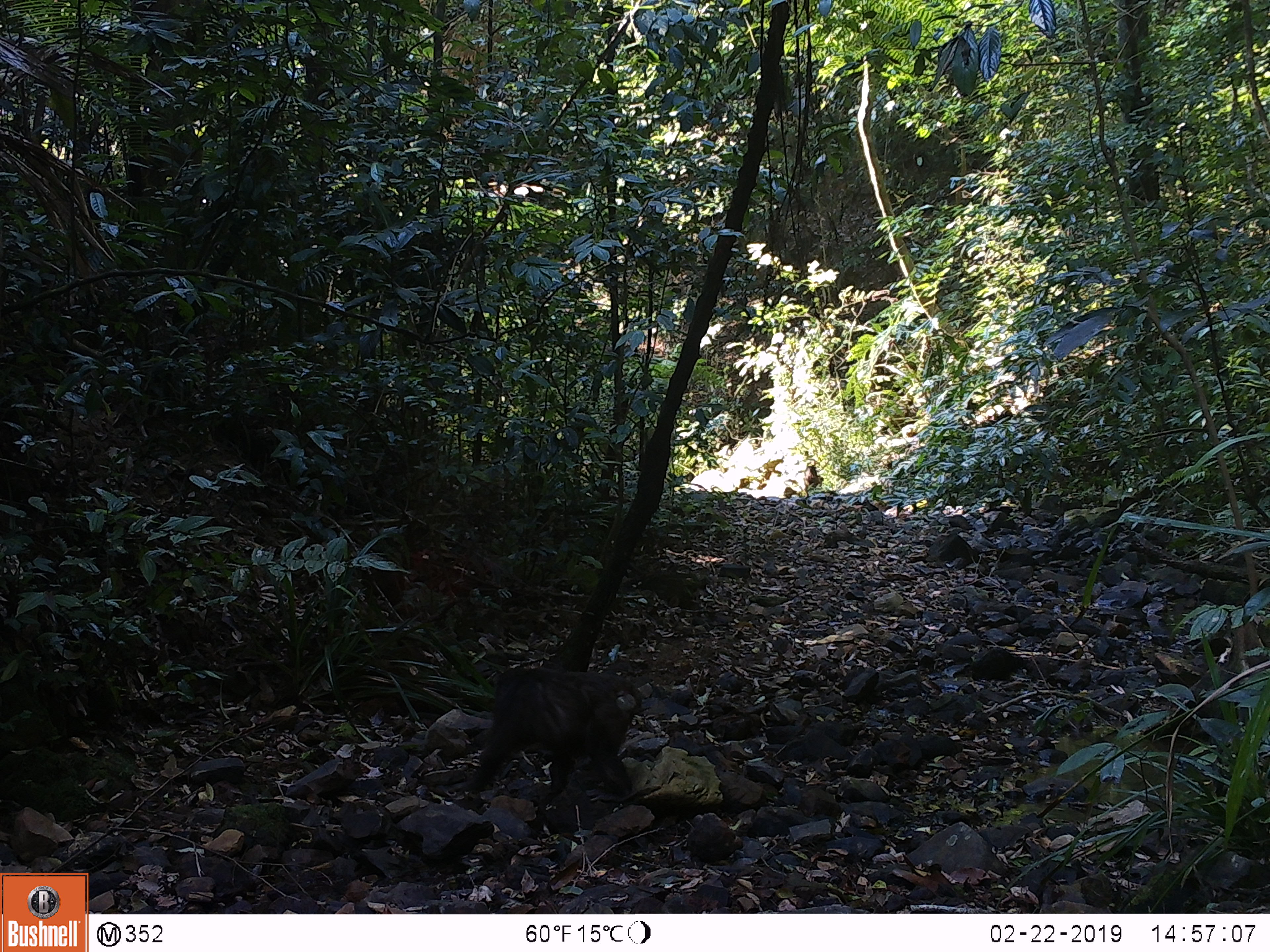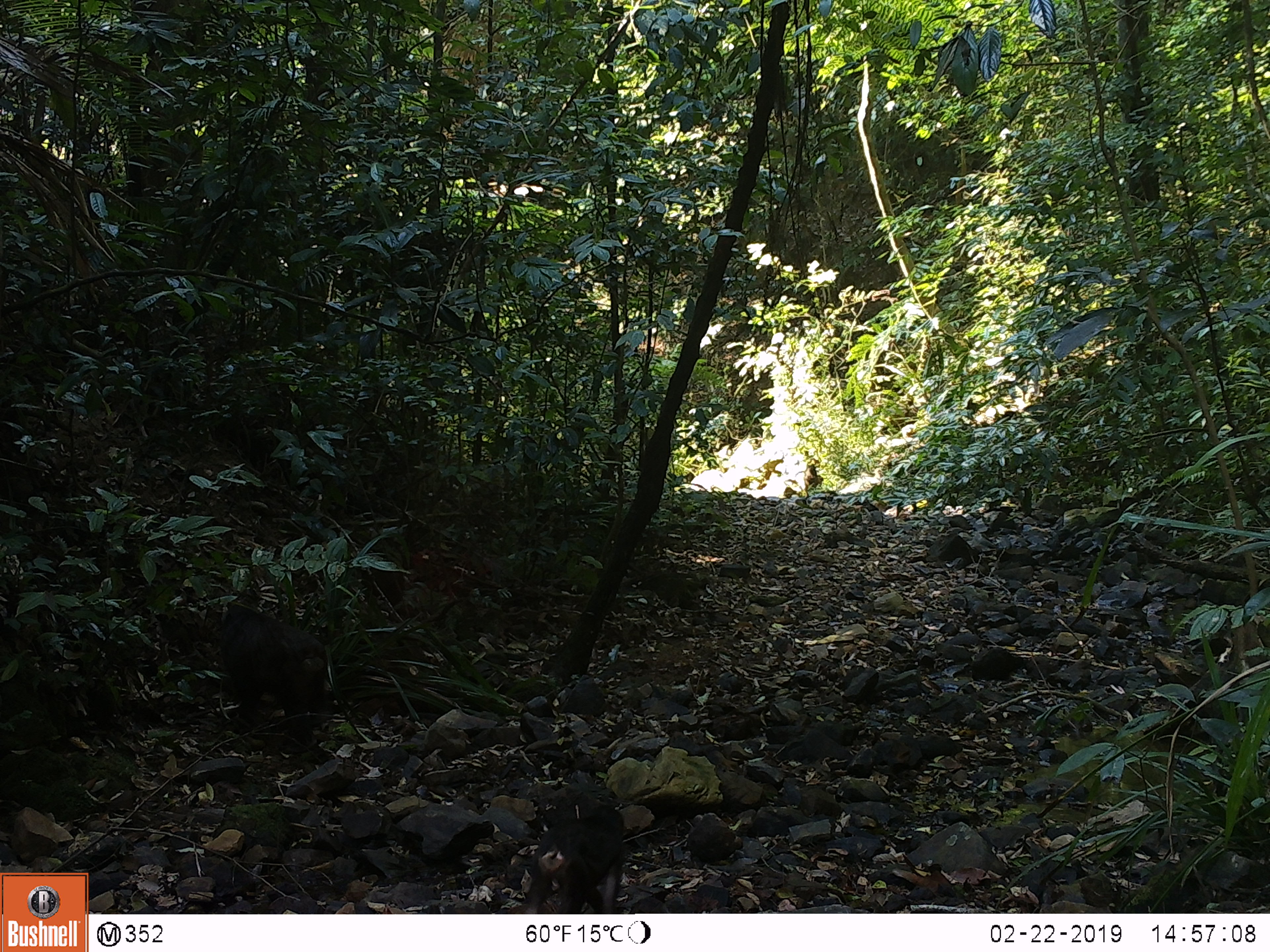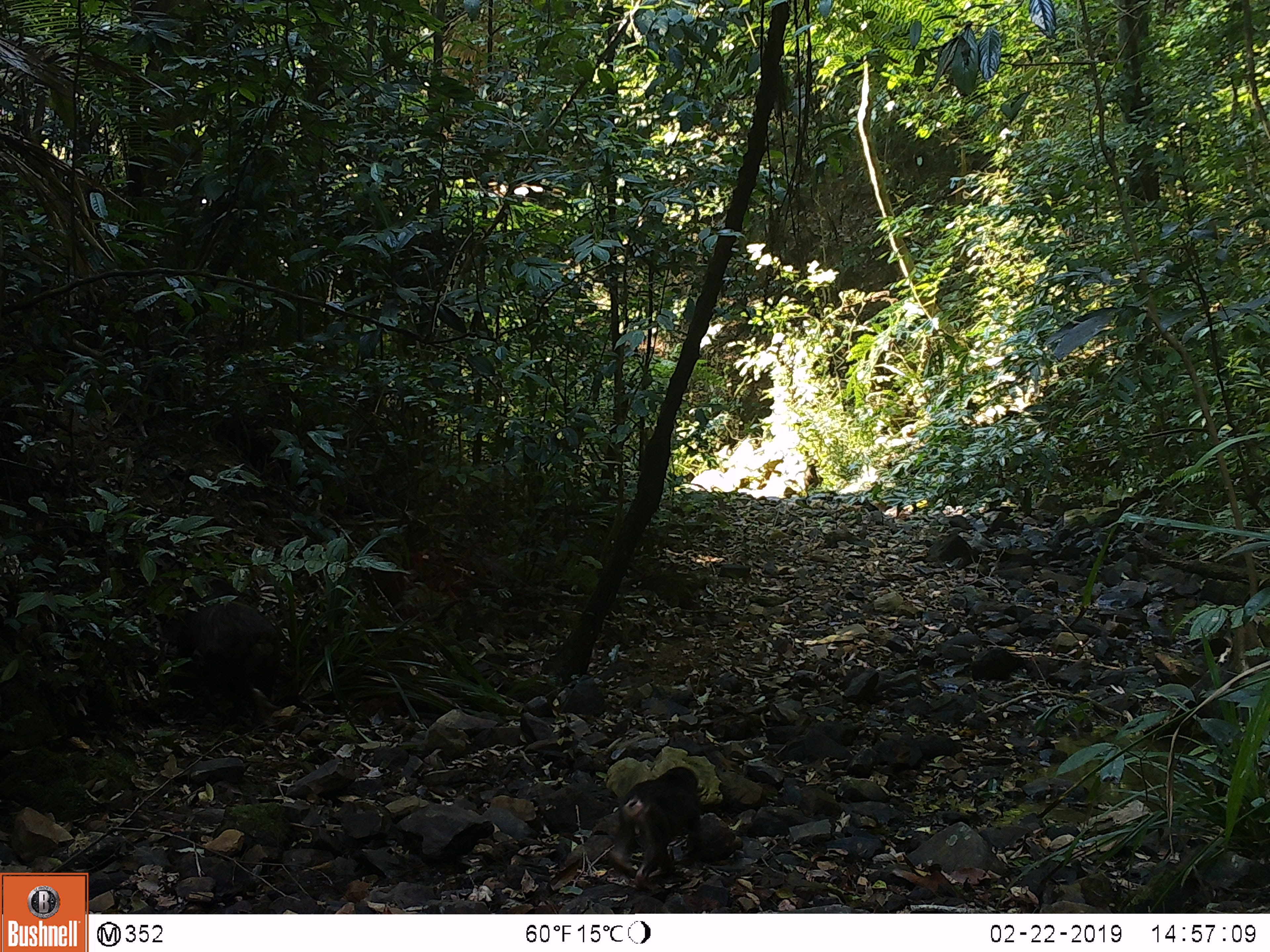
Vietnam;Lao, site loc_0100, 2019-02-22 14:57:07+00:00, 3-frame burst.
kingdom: Animalia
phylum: Chordata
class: Mammalia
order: Primates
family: Cercopithecidae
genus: Macaca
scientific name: Macaca arctoides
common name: stump-tailed macaque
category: stump tailed macaque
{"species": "stump tailed macaque (stump-tailed macaque) (Macaca arctoides)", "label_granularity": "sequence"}